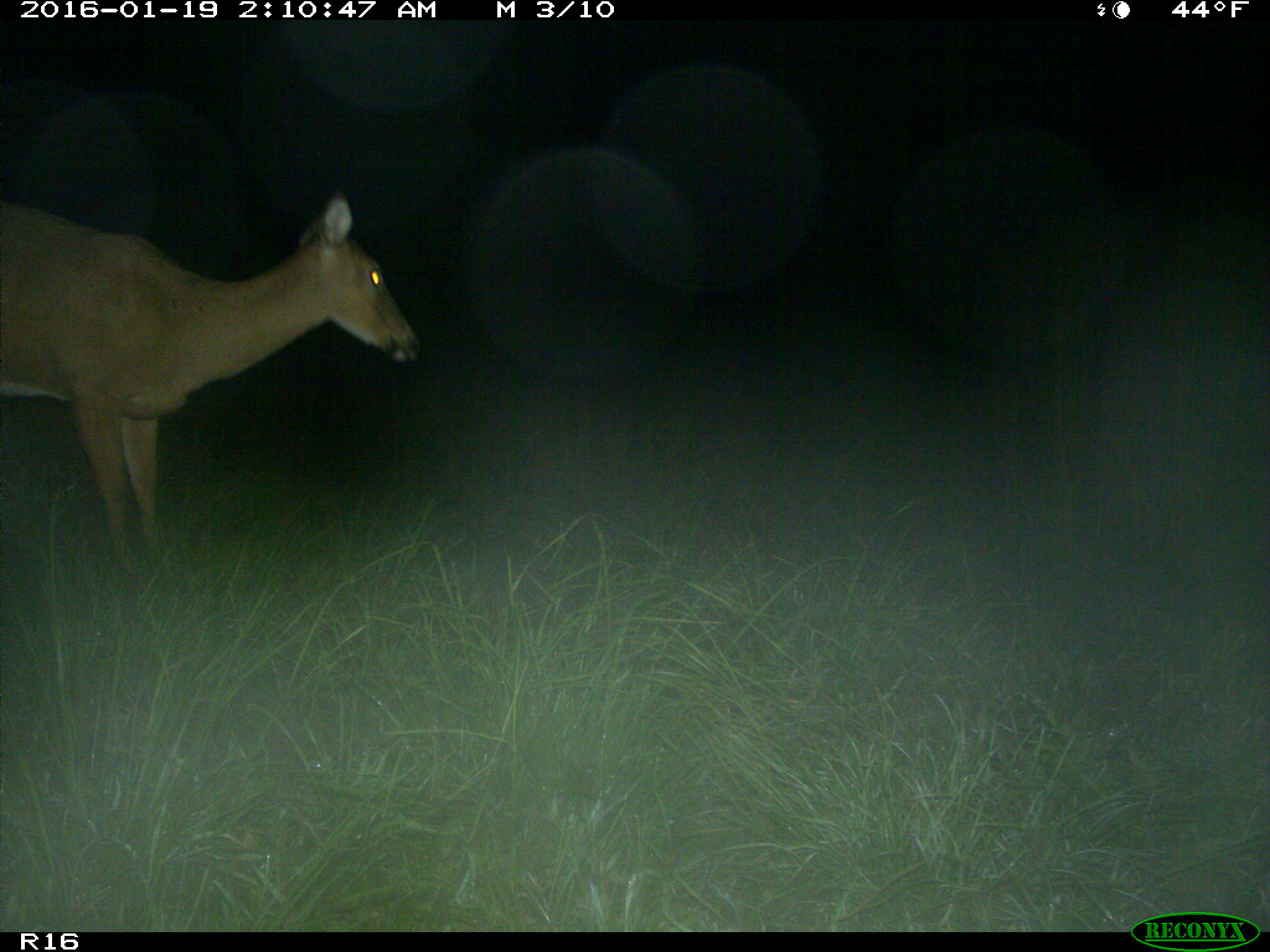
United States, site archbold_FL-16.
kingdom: Animalia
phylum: Chordata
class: Mammalia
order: Artiodactyla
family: Cervidae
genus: Odocoileus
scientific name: Odocoileus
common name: deer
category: unidentified deer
Unidentified deer (deer) (Odocoileus).